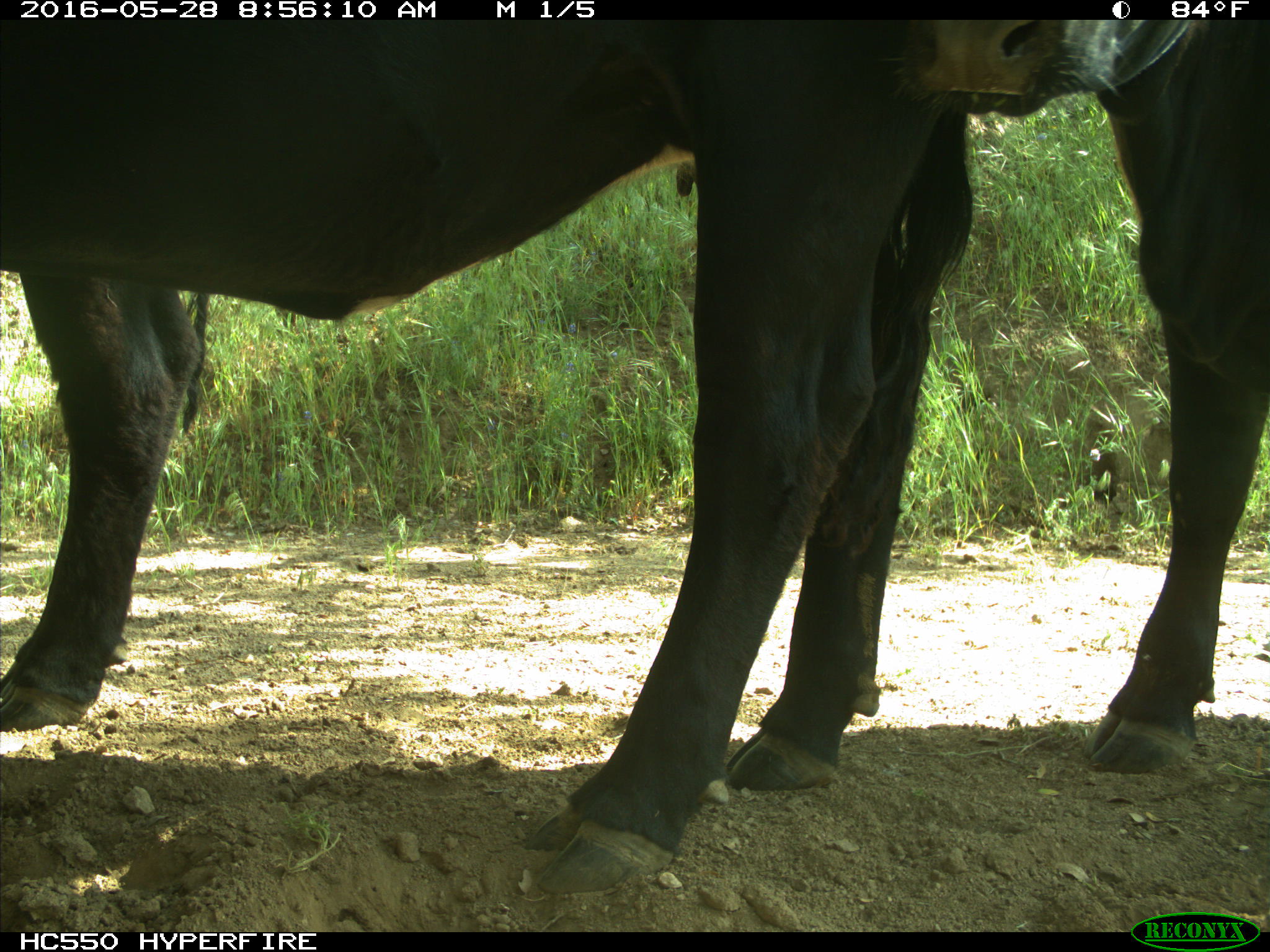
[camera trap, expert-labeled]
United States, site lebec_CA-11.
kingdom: Animalia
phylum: Chordata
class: Mammalia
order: Artiodactyla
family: Bovidae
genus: Bos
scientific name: Bos taurus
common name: domestic cow